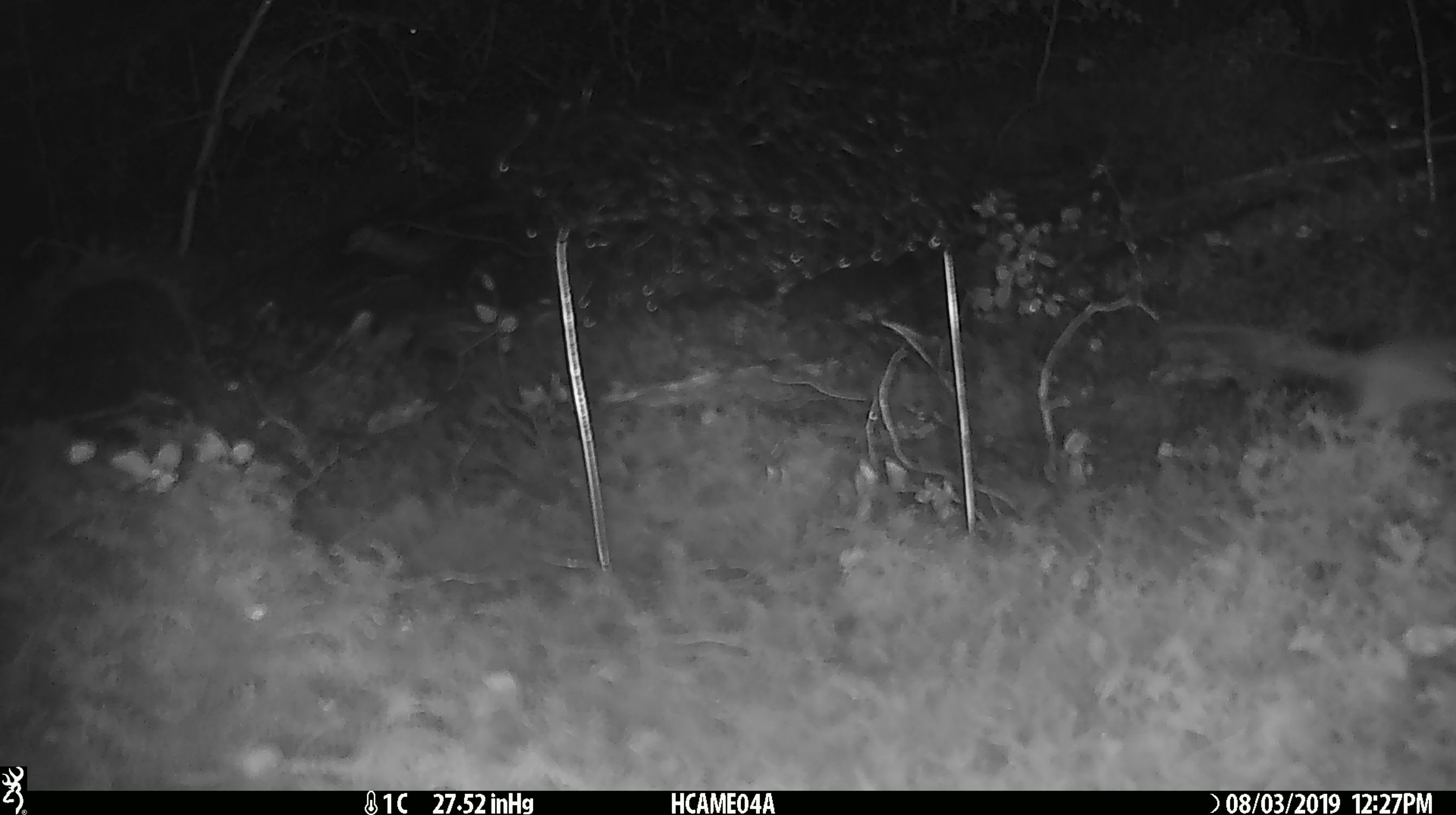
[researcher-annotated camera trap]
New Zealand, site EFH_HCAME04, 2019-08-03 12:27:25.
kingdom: Animalia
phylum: Chordata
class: Mammalia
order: Rodentia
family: Muridae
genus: Mus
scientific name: Mus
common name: mouse